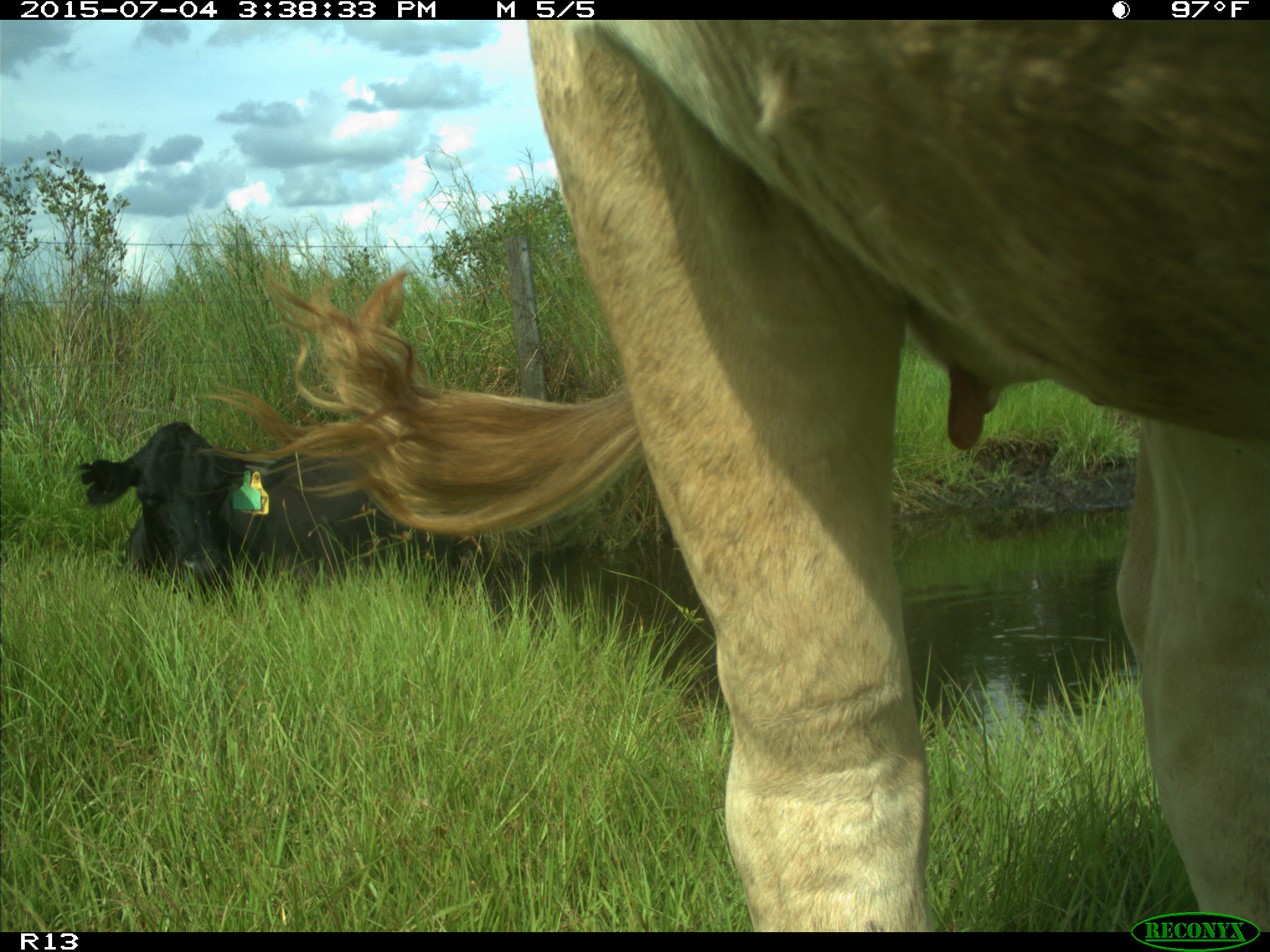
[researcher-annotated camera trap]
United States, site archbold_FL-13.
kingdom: Animalia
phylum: Chordata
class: Mammalia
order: Artiodactyla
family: Bovidae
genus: Bos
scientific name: Bos taurus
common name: domestic cow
Bos taurus (domestic cow).